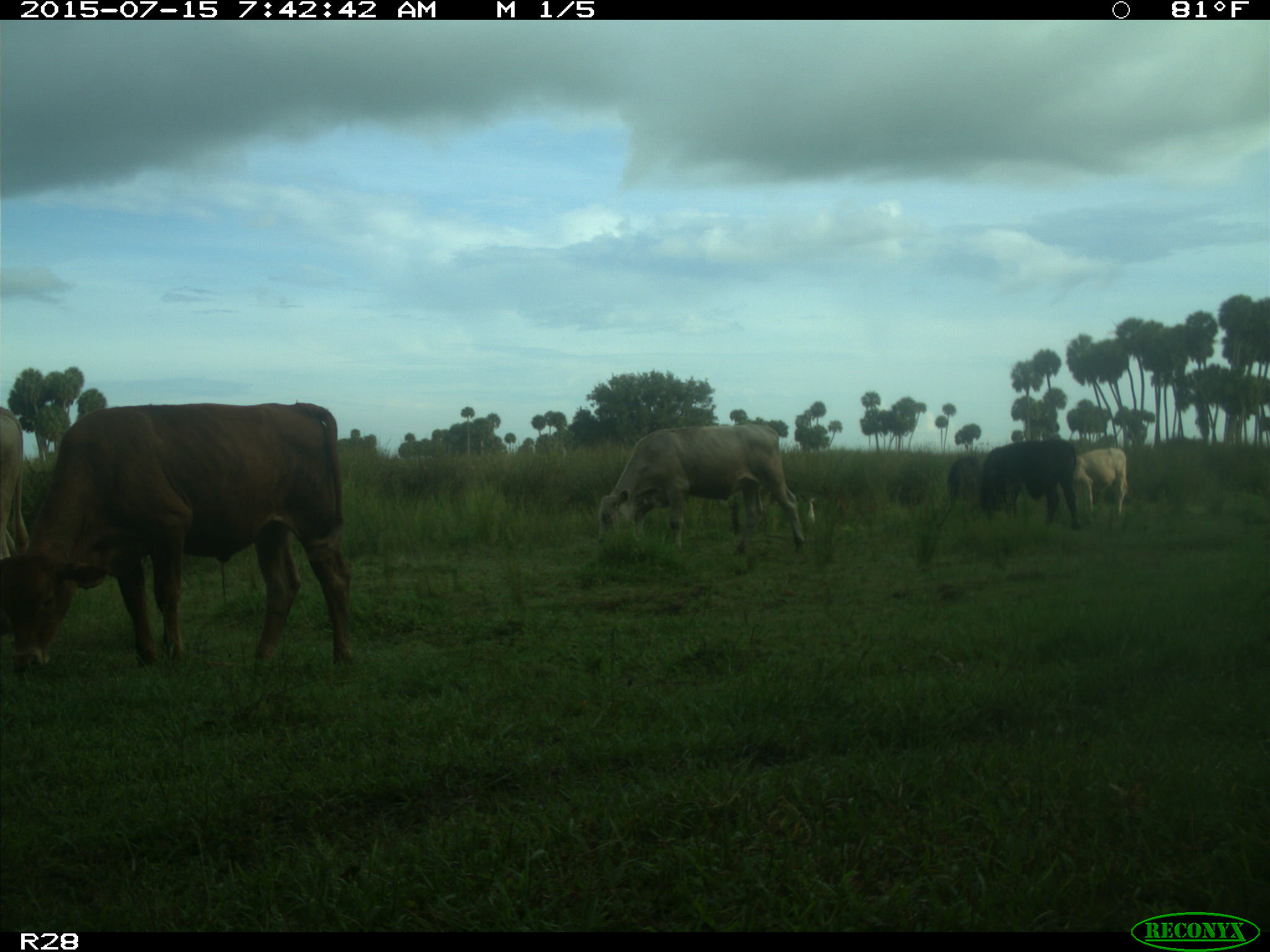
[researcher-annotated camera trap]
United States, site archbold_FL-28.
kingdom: Animalia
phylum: Chordata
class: Mammalia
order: Artiodactyla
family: Bovidae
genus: Bos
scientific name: Bos taurus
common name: domestic cow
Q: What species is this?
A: Bos taurus (domestic cow).